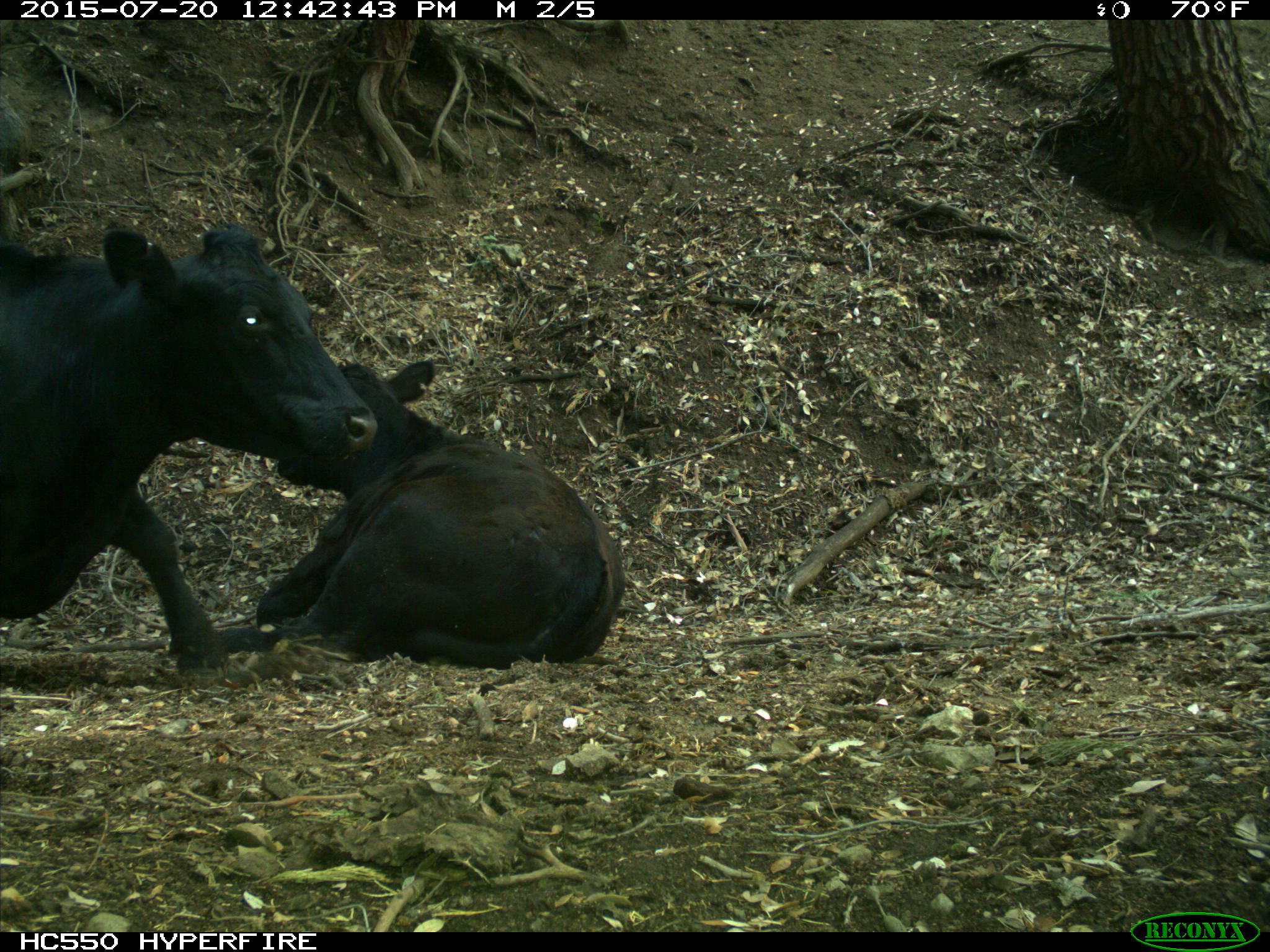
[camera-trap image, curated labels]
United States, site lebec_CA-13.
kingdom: Animalia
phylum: Chordata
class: Mammalia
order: Artiodactyla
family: Bovidae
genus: Bos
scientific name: Bos taurus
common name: domestic cow